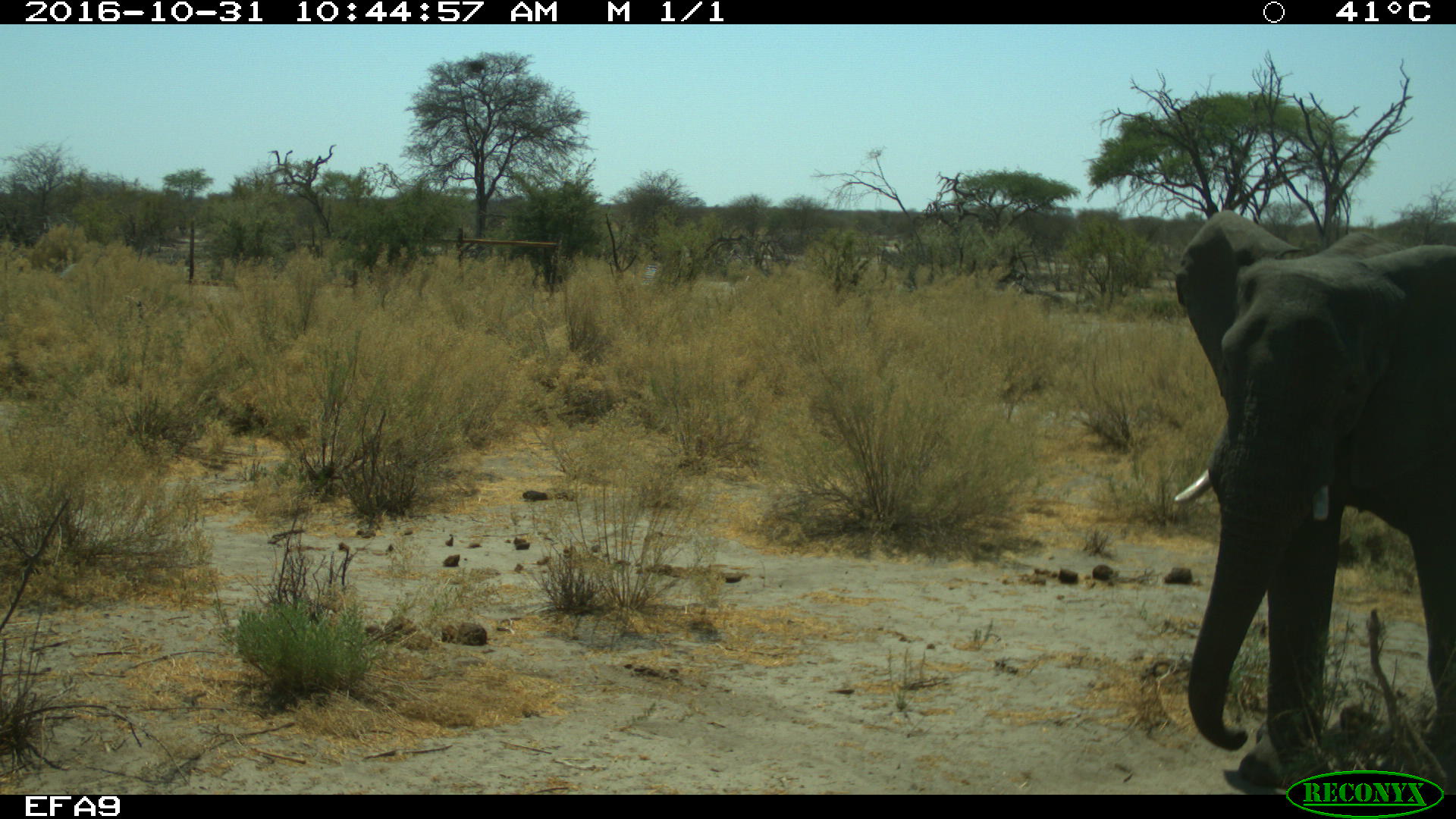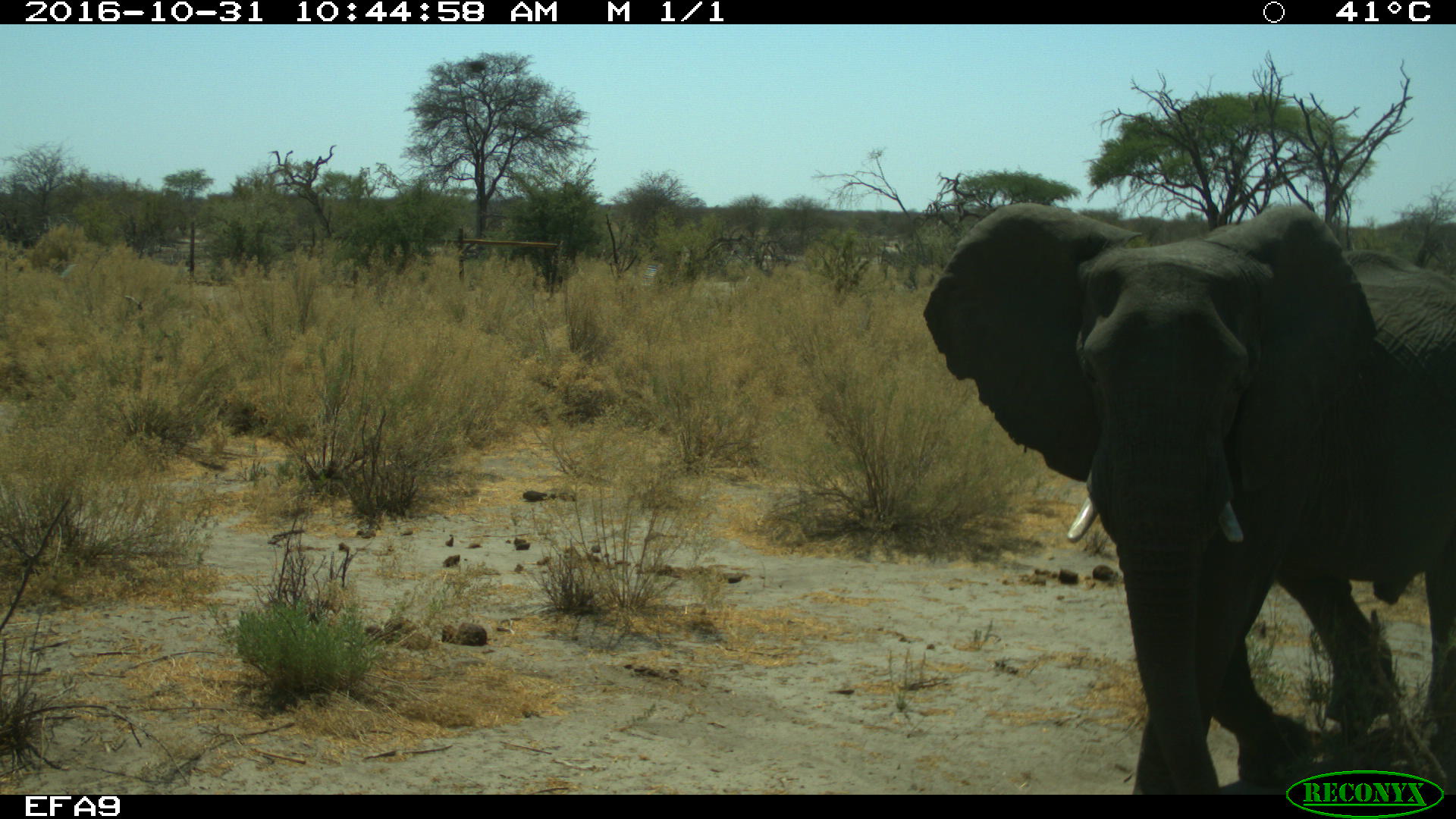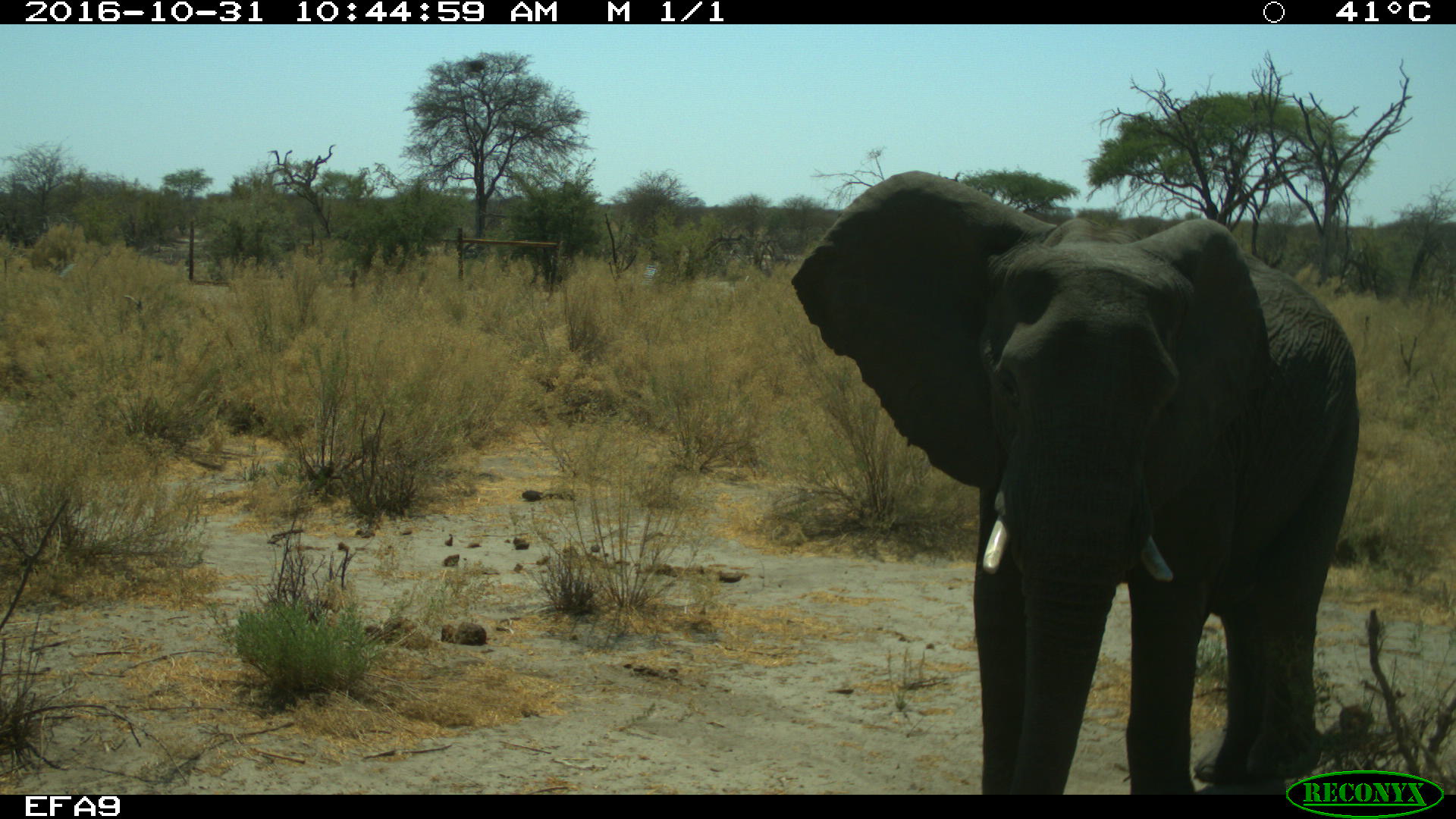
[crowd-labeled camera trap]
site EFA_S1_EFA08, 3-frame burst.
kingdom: Animalia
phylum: Chordata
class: Mammalia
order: Proboscidea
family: Elephantidae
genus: Loxodonta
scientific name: Loxodonta africana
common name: african bush elephant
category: elephant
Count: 1.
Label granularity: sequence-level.